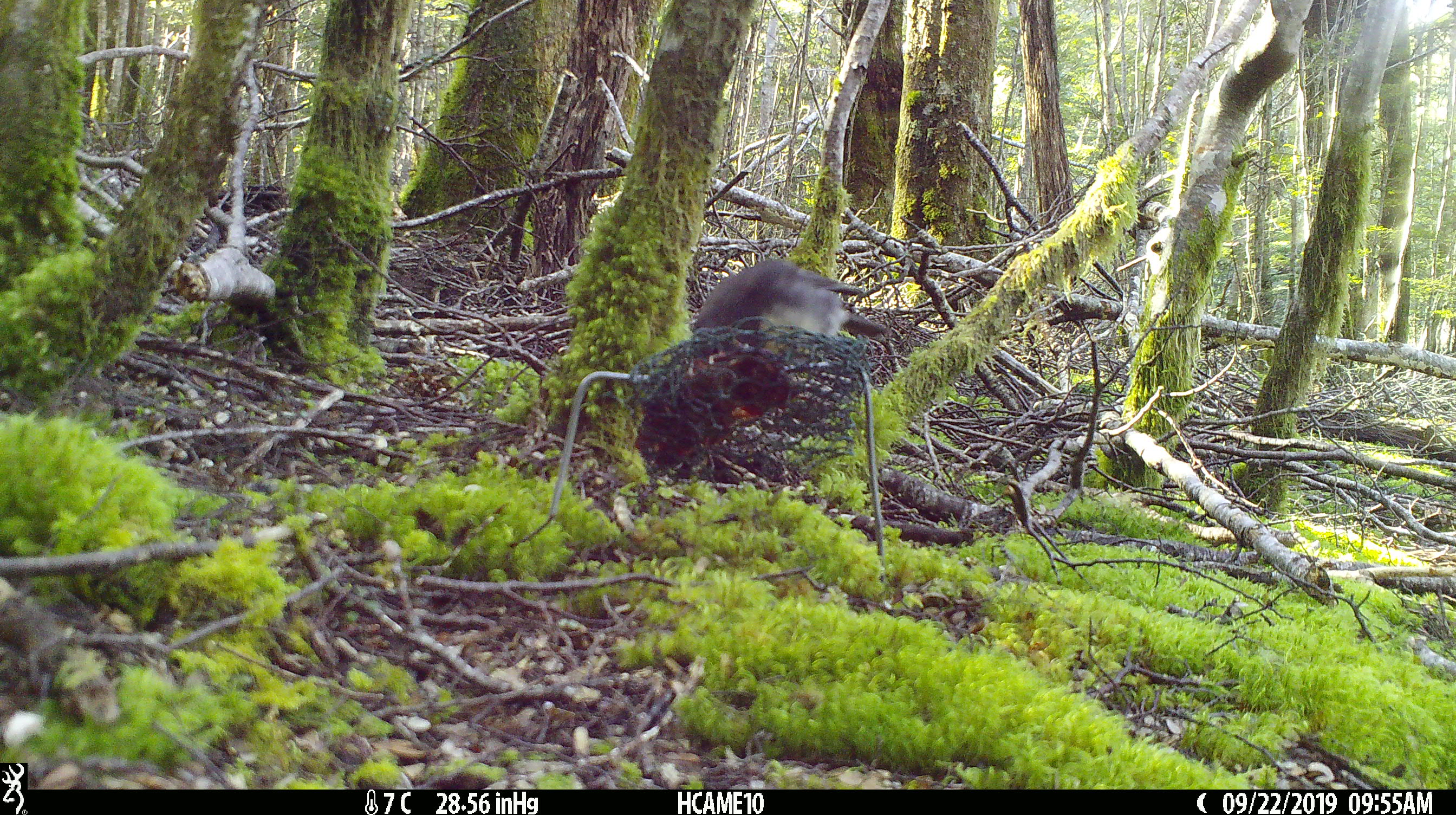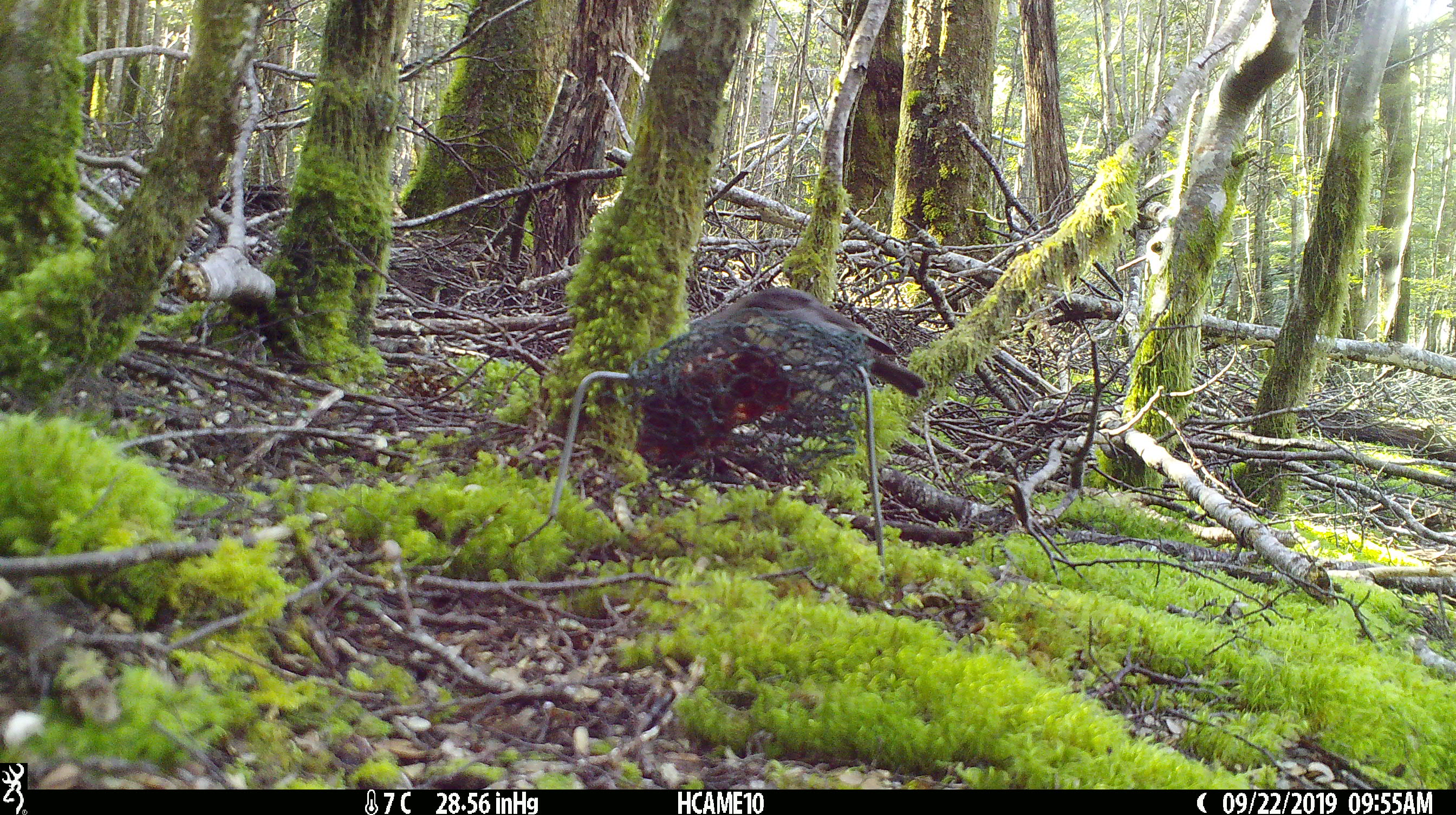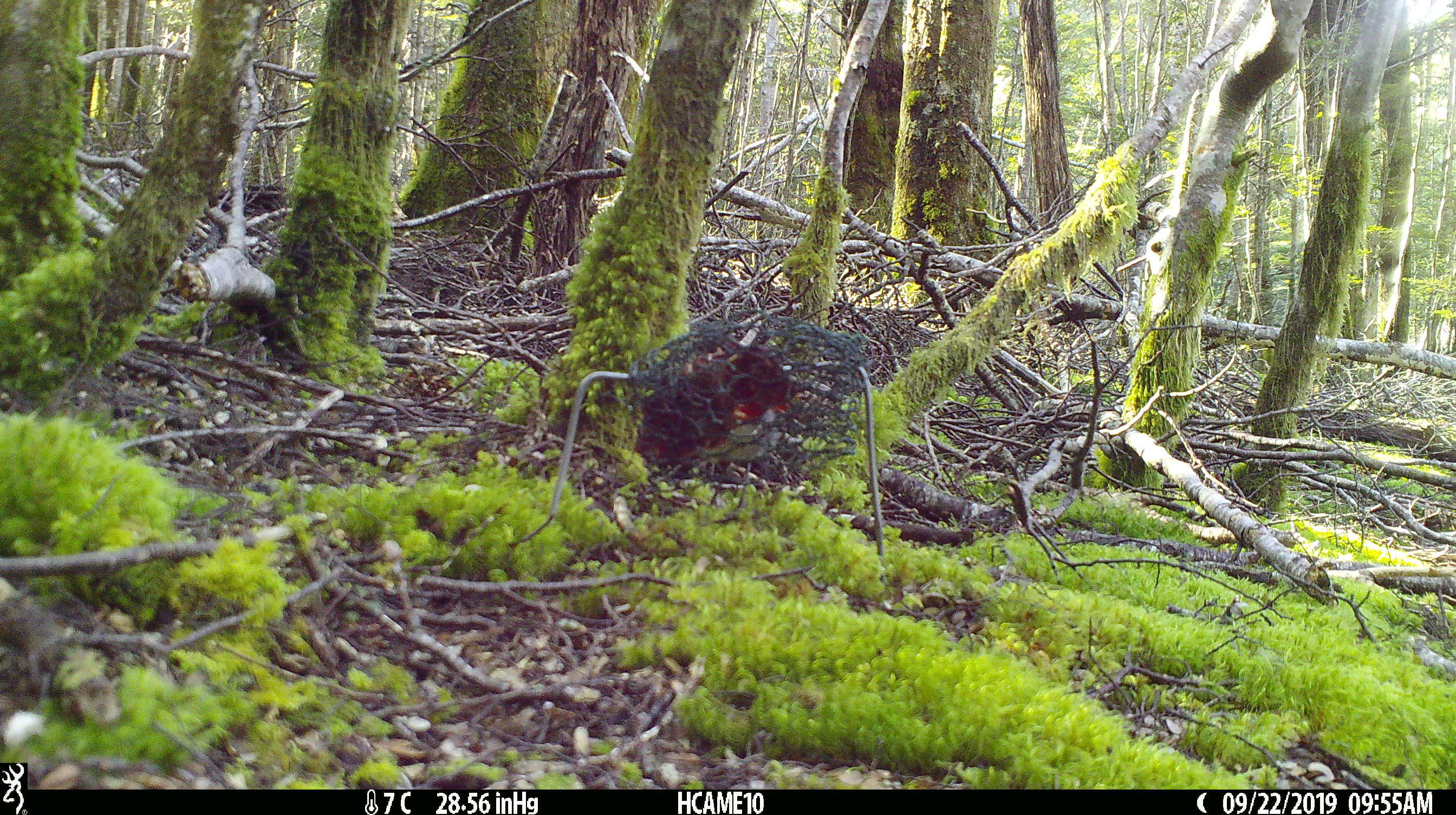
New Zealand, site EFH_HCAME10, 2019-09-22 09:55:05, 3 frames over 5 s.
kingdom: Animalia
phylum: Chordata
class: Aves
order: Passeriformes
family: Petroicidae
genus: Petroica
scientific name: Petroica australis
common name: new zealand robin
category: robin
Robin (new zealand robin) (Petroica australis).